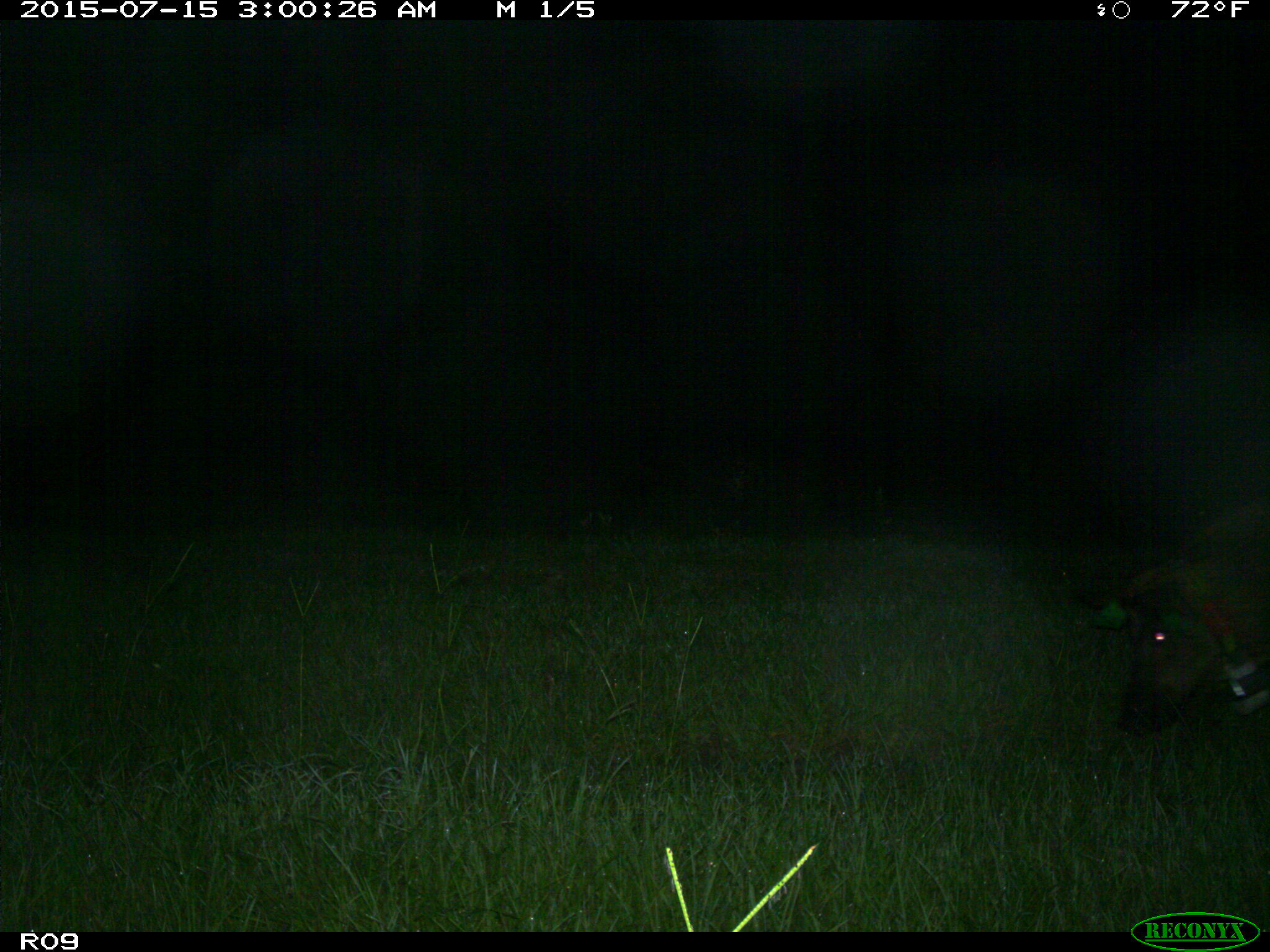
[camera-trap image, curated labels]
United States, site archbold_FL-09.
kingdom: Animalia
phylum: Chordata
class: Mammalia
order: Artiodactyla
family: Suidae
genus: Sus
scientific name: Sus scrofa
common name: wild boar